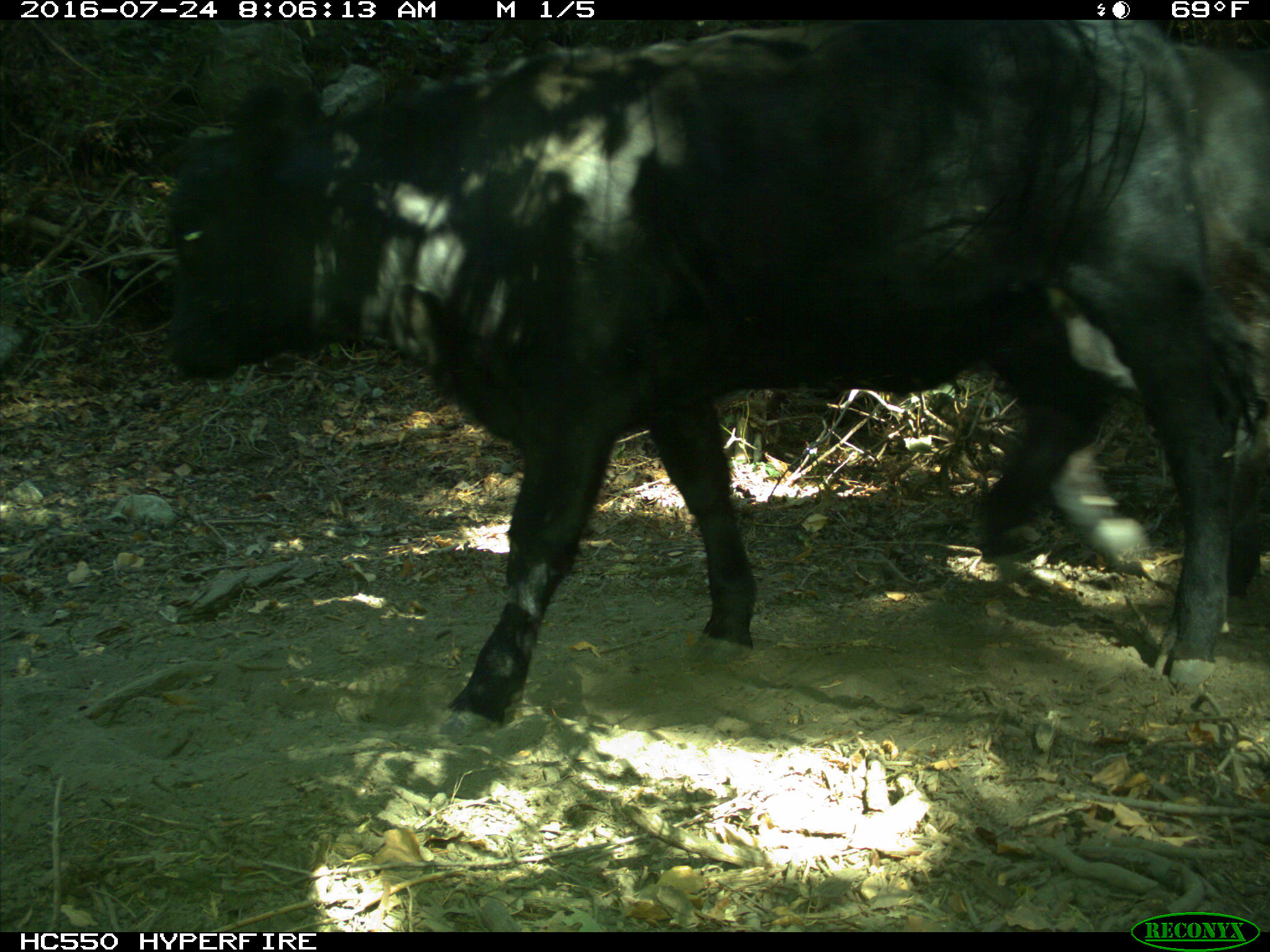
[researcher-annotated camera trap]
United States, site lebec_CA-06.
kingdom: Animalia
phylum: Chordata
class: Mammalia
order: Artiodactyla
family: Bovidae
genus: Bos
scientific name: Bos taurus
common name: domestic cow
Bos taurus (domestic cow).